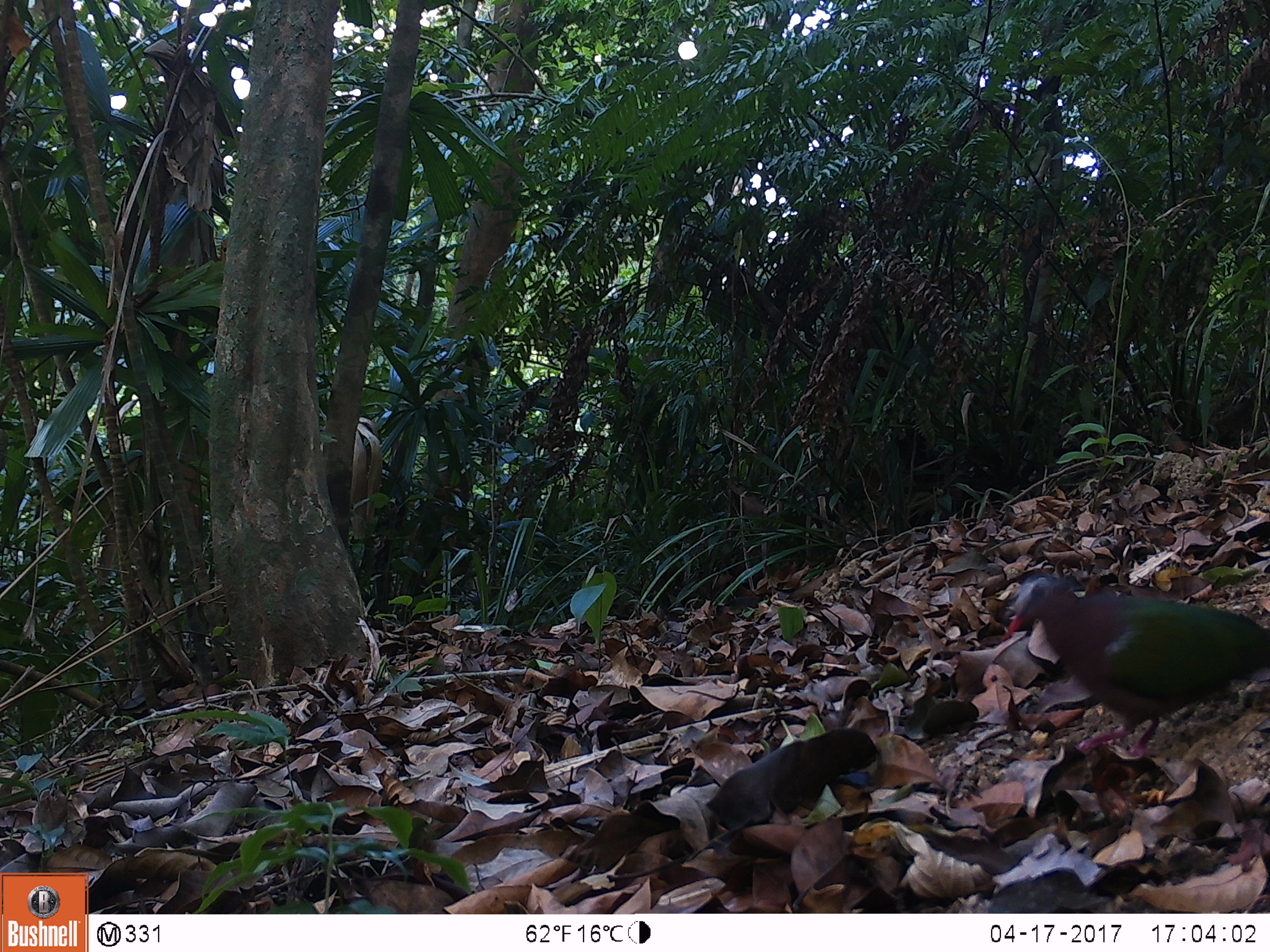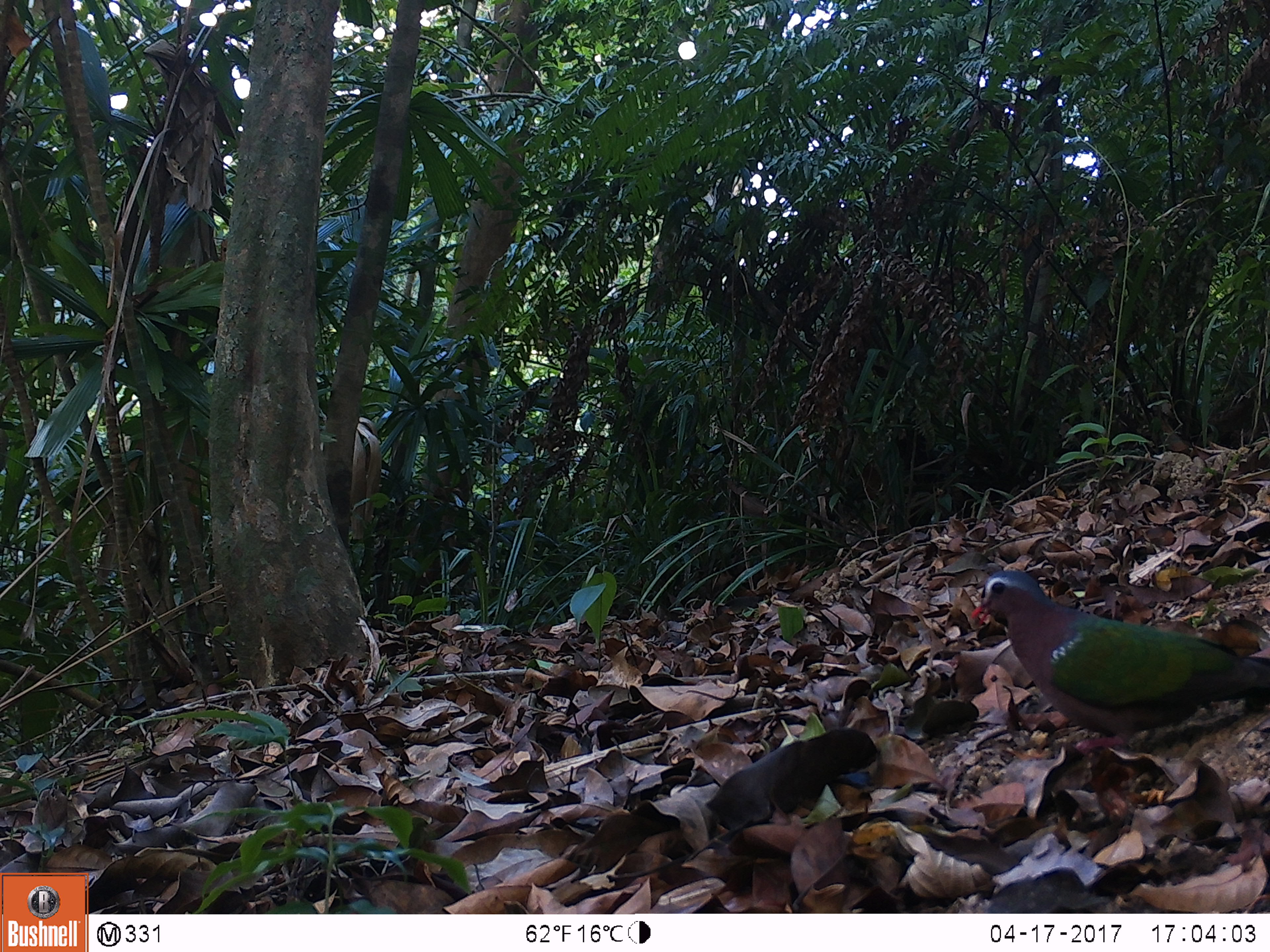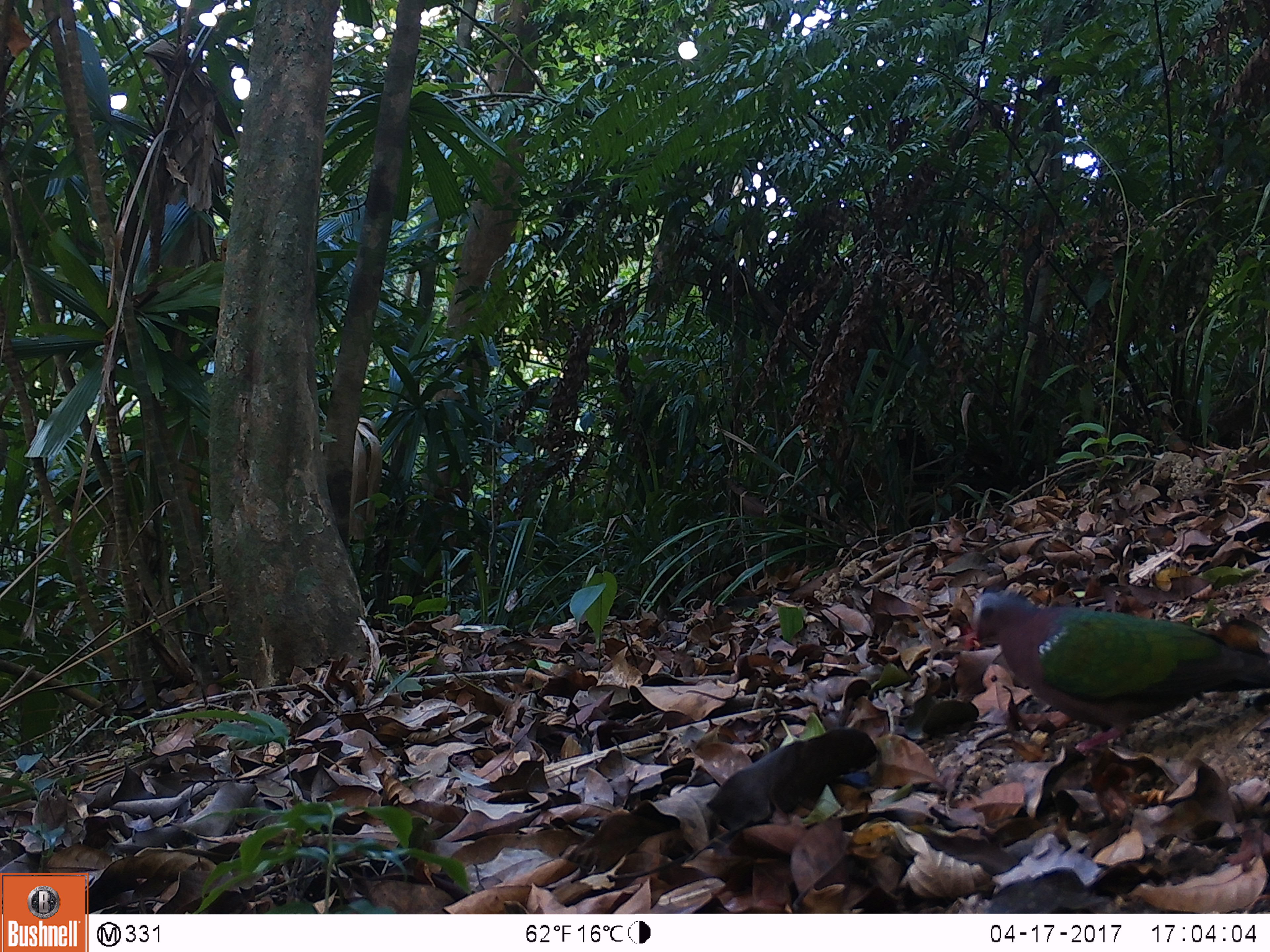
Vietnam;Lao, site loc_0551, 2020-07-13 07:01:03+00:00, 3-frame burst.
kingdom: Animalia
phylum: Chordata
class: Aves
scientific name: Aves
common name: bird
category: unidentified bird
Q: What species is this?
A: Unidentified bird (bird) (Aves).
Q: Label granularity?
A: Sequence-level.